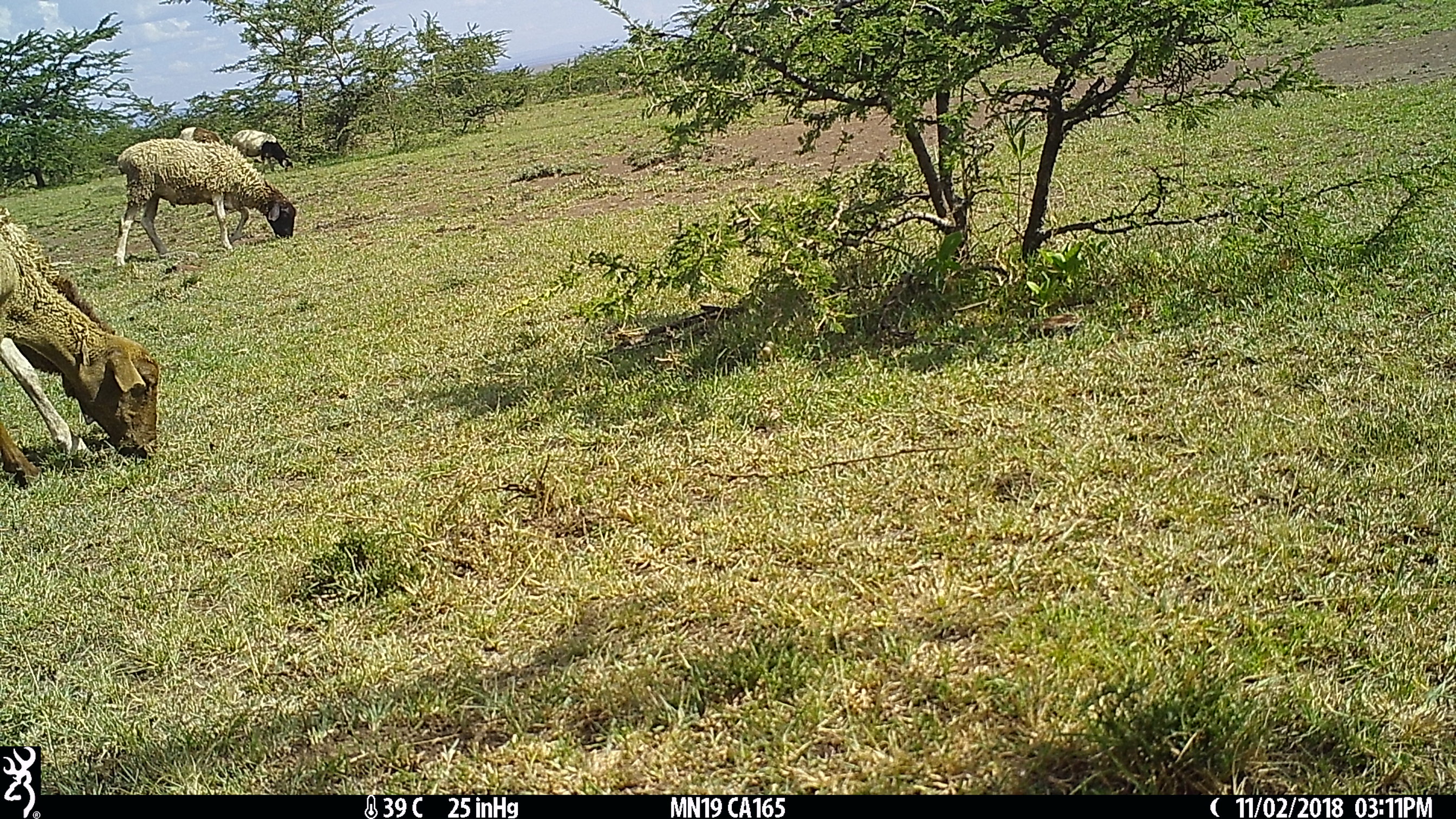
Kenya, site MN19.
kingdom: Animalia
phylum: Chordata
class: Mammalia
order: Artiodactyla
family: Bovidae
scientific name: Bovidae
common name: sheep or goat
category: shoat